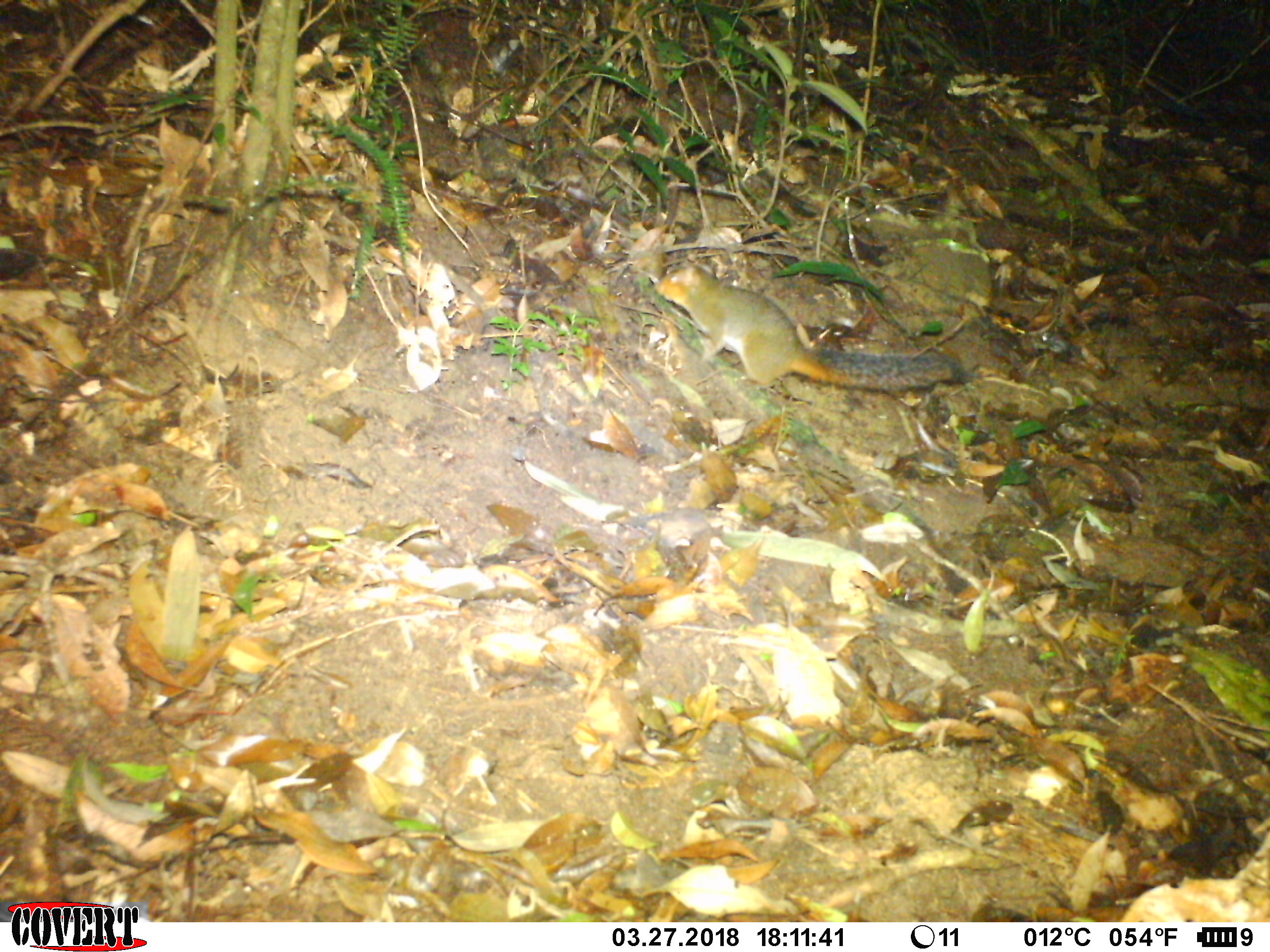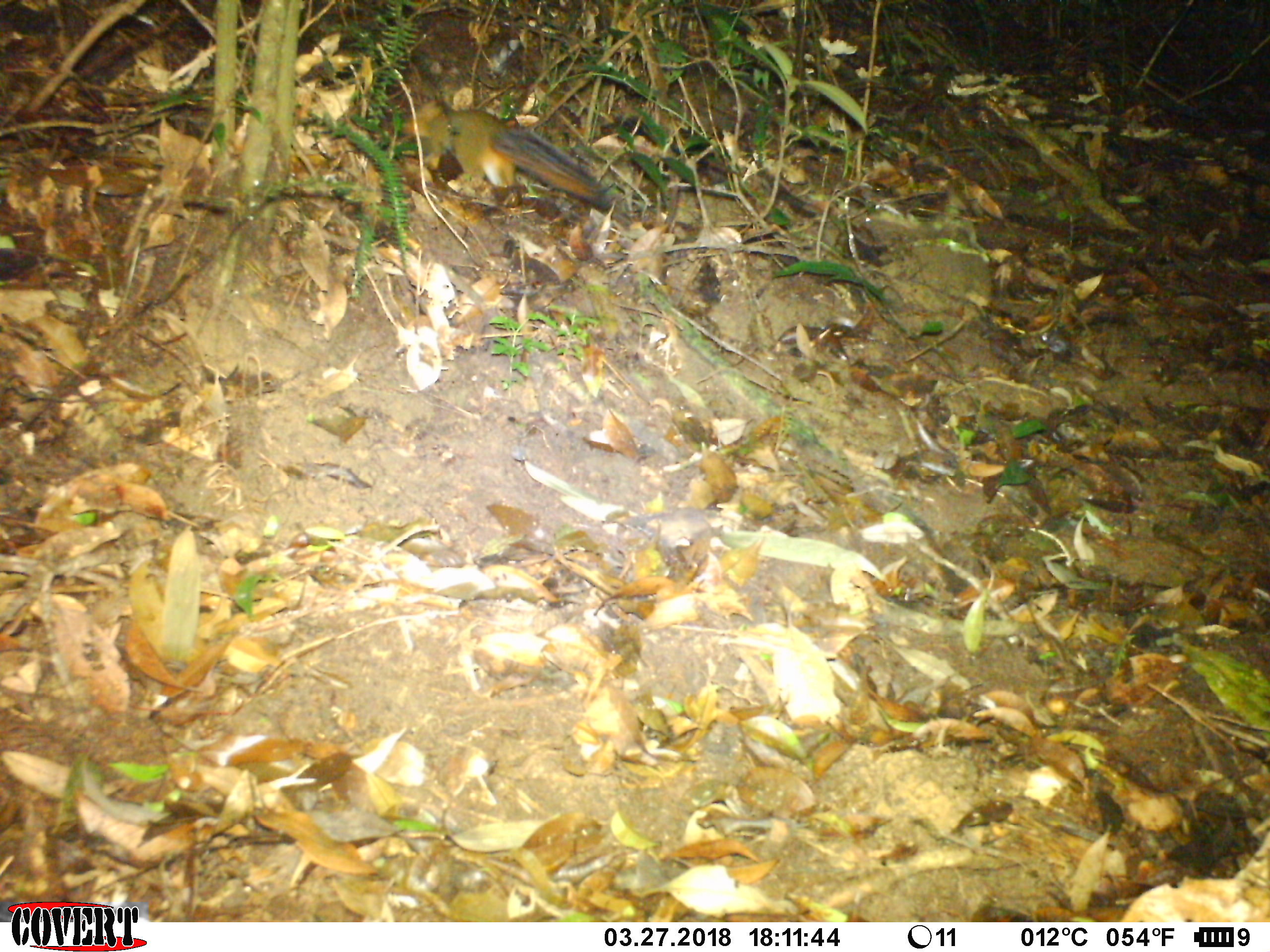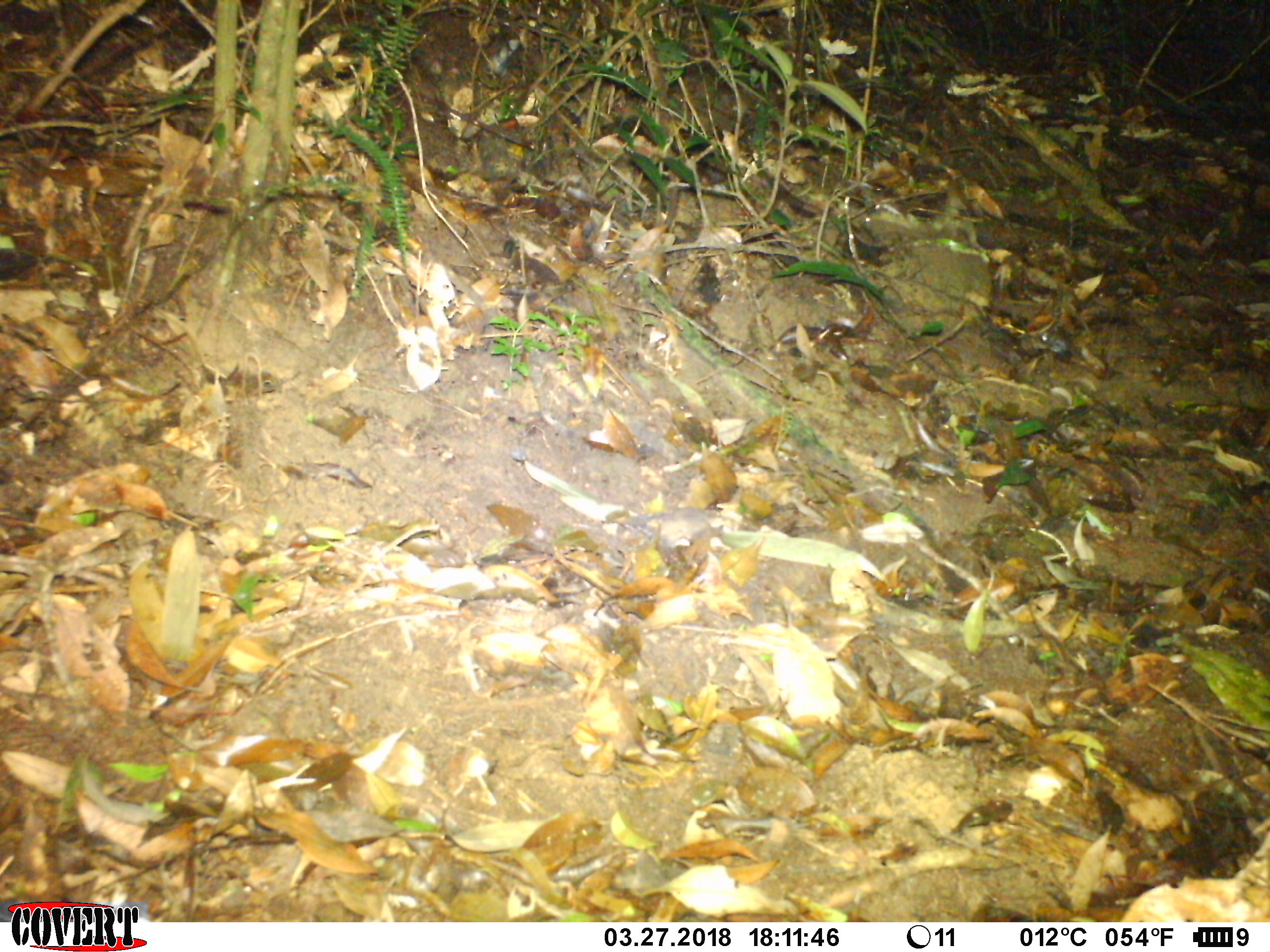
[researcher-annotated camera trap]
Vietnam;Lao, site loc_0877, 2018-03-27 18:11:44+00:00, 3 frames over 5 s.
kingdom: Animalia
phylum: Chordata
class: Mammalia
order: Rodentia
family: Sciuridae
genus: Dremomys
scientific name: Dremomys rufigenis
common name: red-cheeked squirrel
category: red cheeked squirrel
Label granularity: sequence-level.